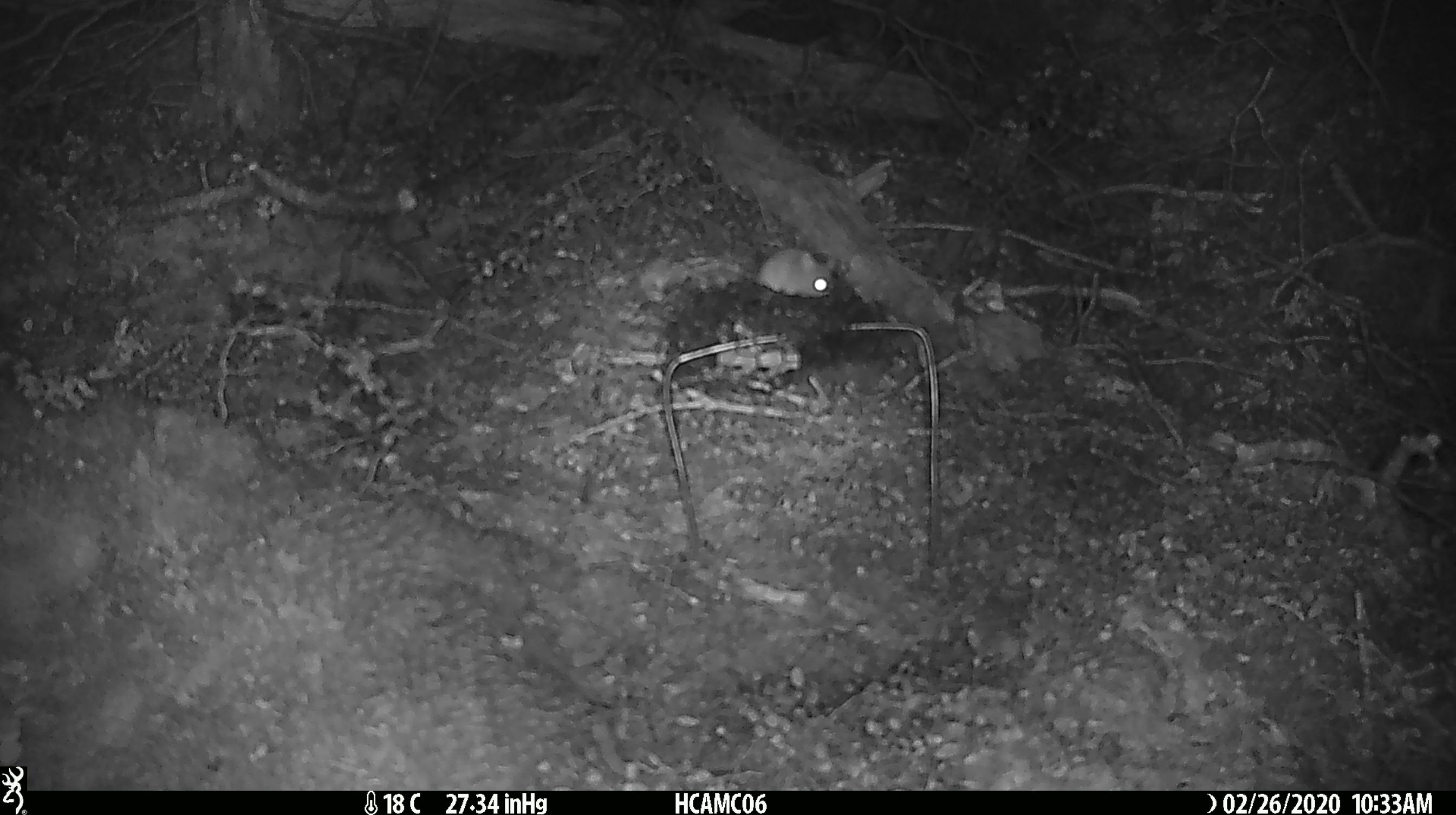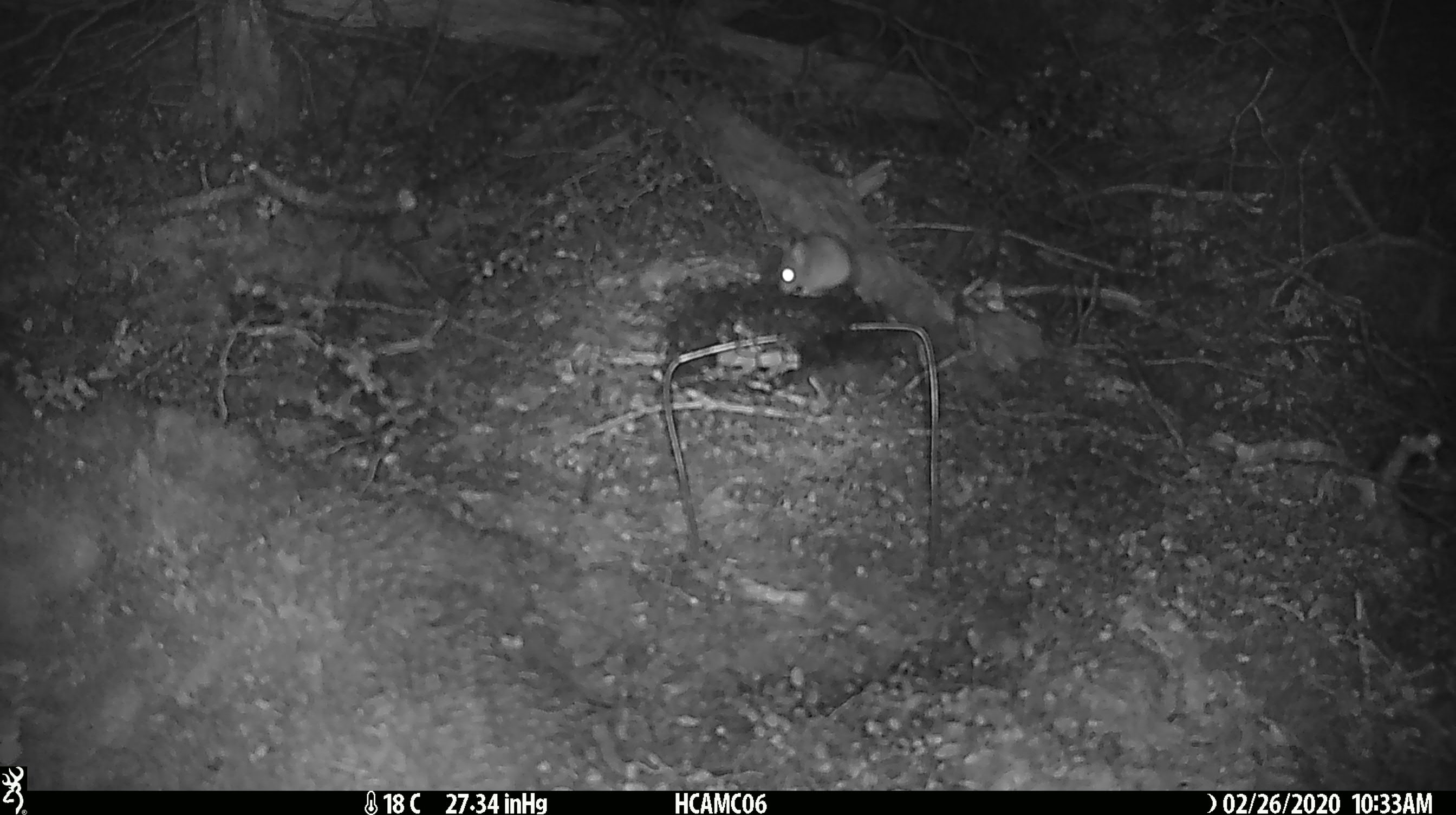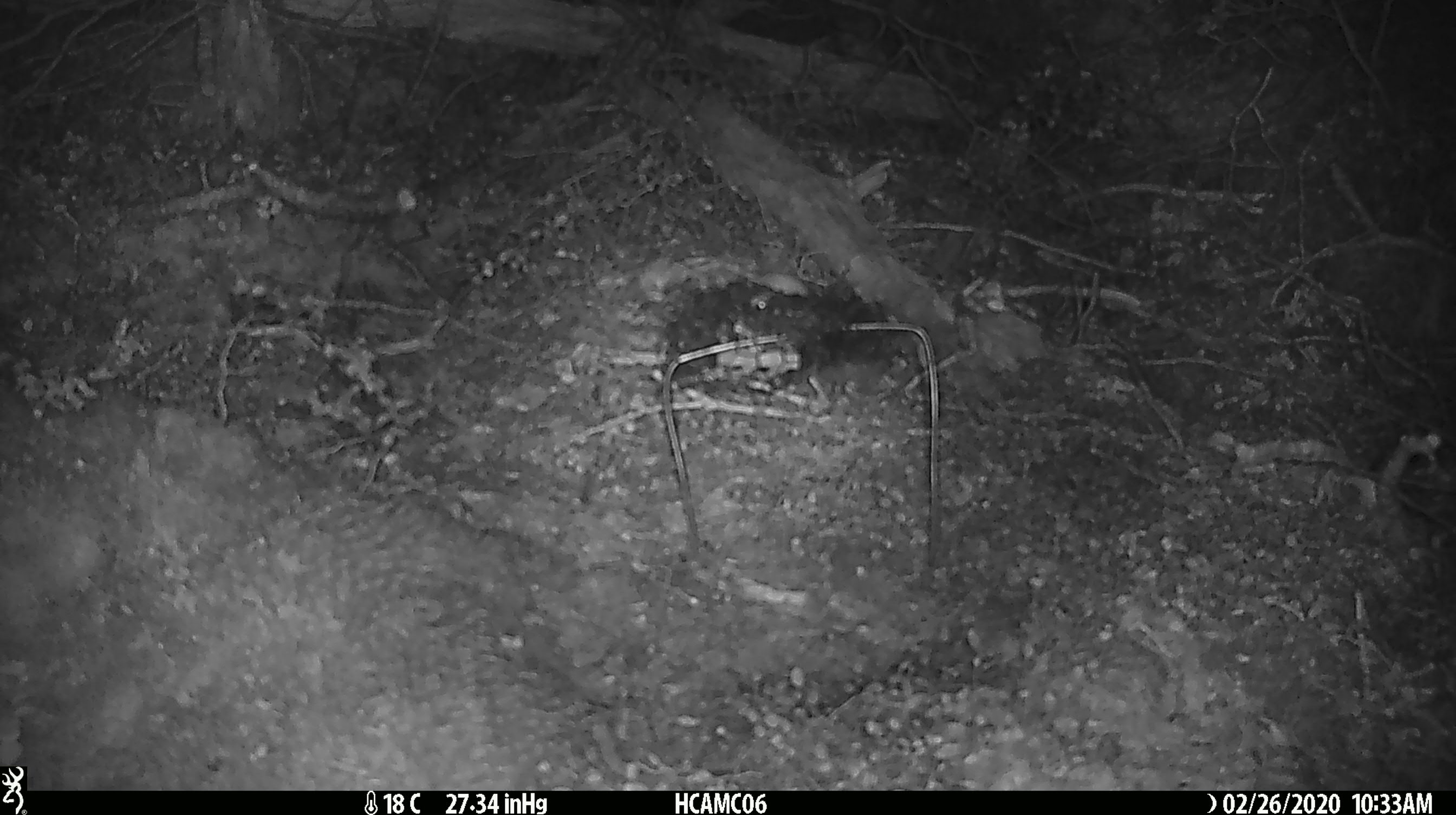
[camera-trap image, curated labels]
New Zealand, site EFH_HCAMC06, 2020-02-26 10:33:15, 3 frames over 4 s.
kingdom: Animalia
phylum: Chordata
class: Mammalia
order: Rodentia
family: Muridae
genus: Mus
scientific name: Mus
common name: mouse